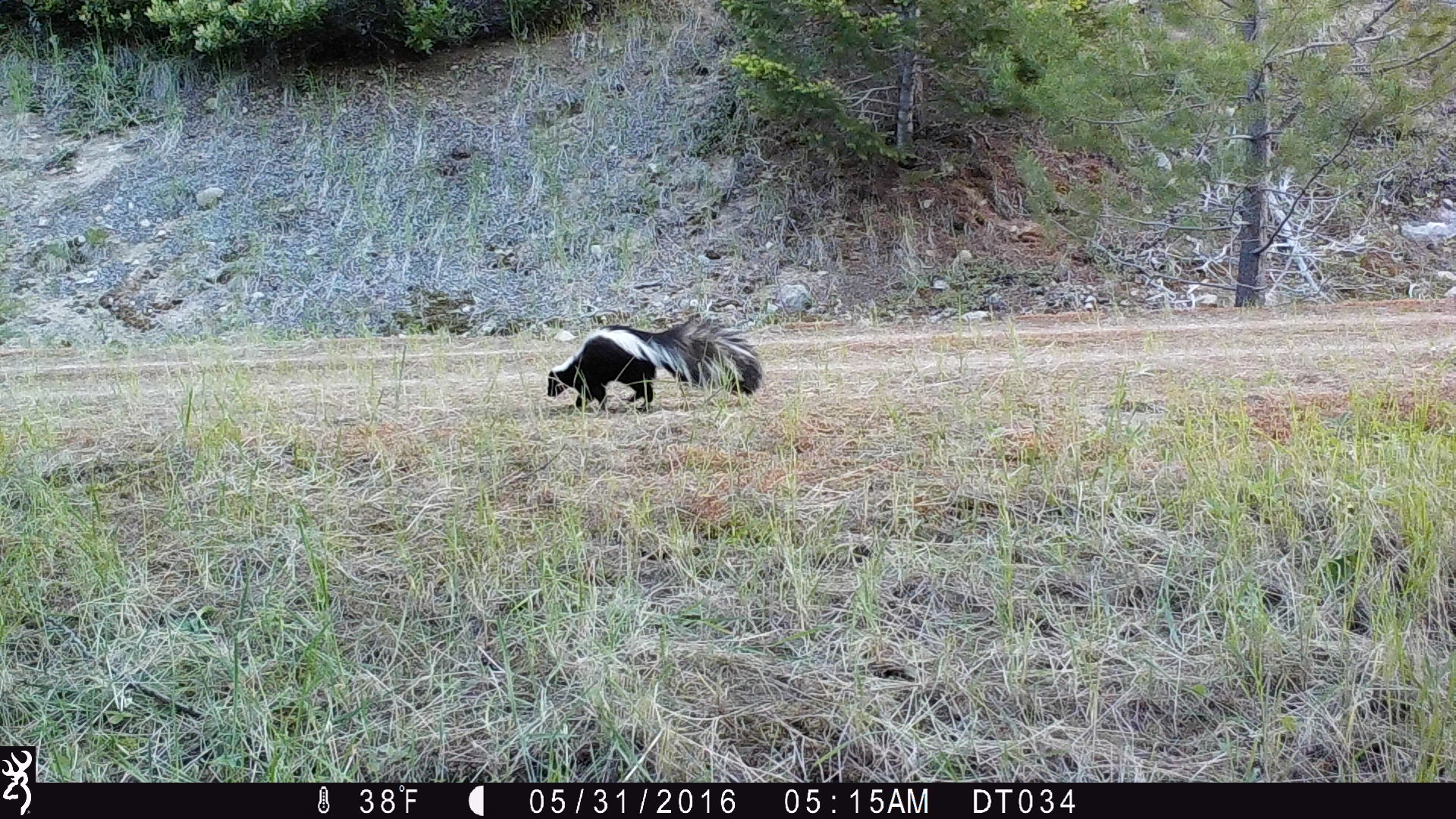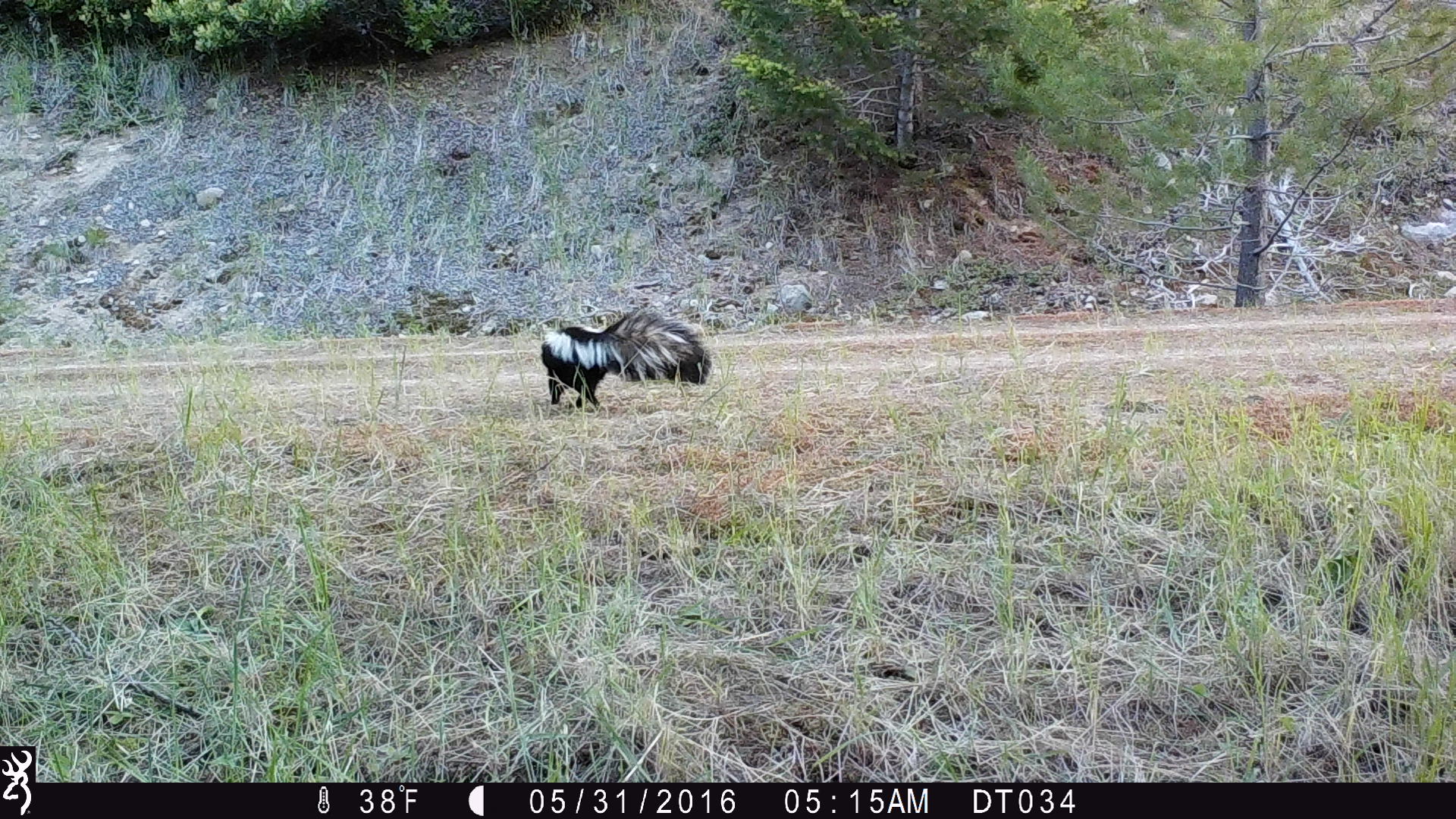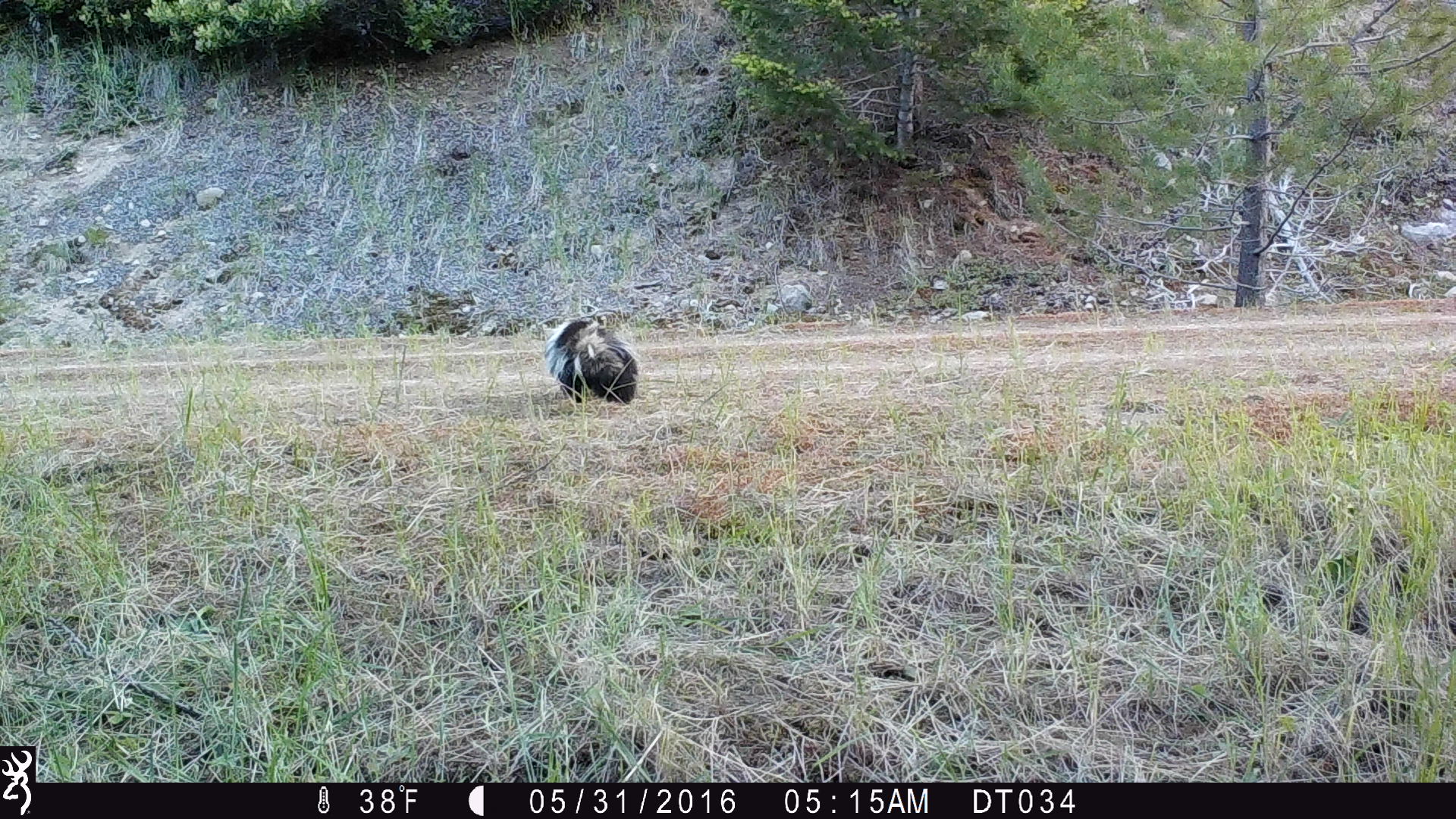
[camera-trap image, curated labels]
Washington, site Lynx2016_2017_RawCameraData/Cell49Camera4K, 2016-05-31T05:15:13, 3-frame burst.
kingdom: Animalia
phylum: Chordata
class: Mammalia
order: Carnivora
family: Mephitidae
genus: Mephitis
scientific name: Mephitis mephitis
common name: striped skunk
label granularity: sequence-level